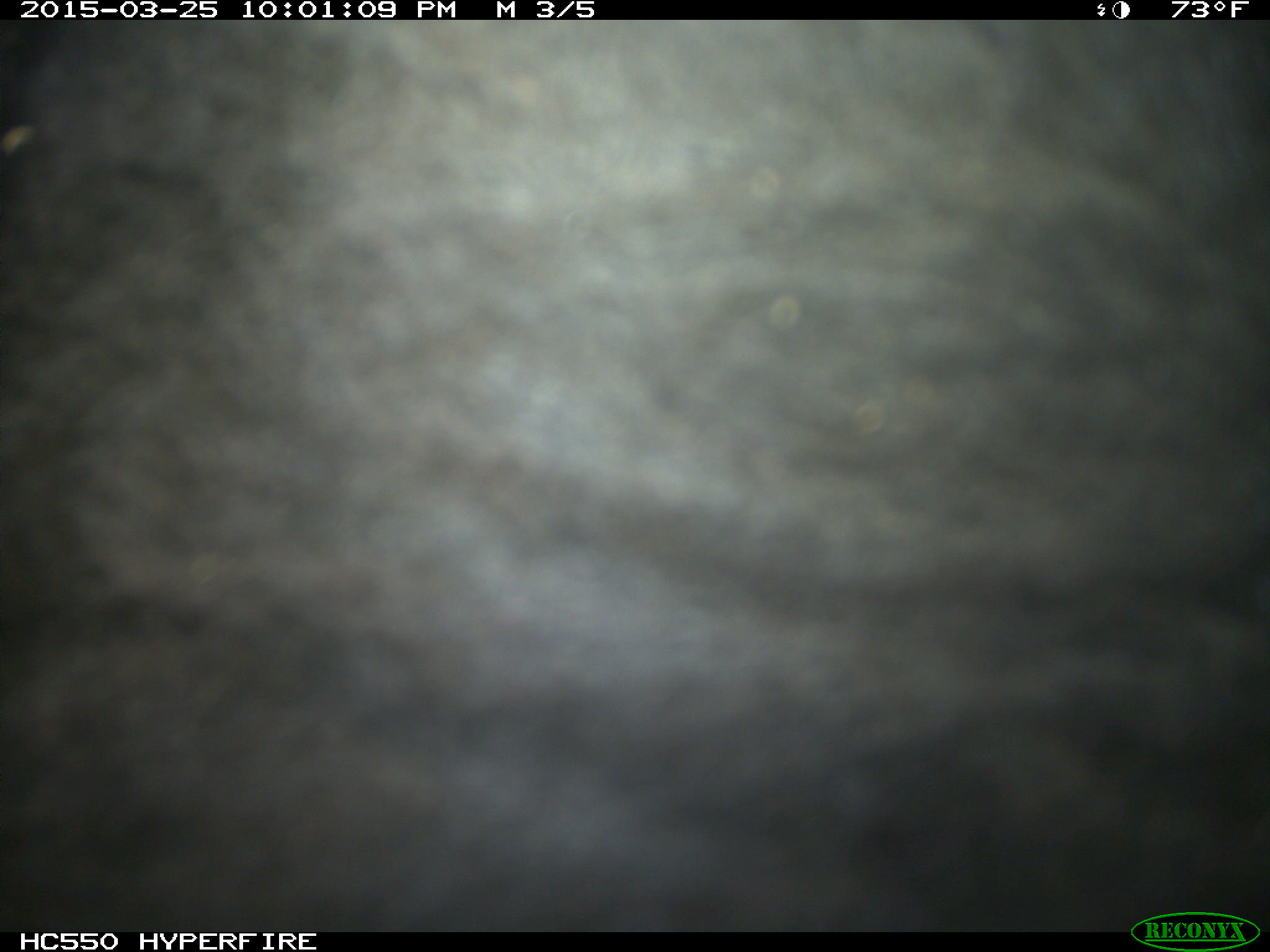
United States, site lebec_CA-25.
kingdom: Animalia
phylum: Chordata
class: Mammalia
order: Artiodactyla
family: Bovidae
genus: Bos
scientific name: Bos taurus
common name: domestic cow